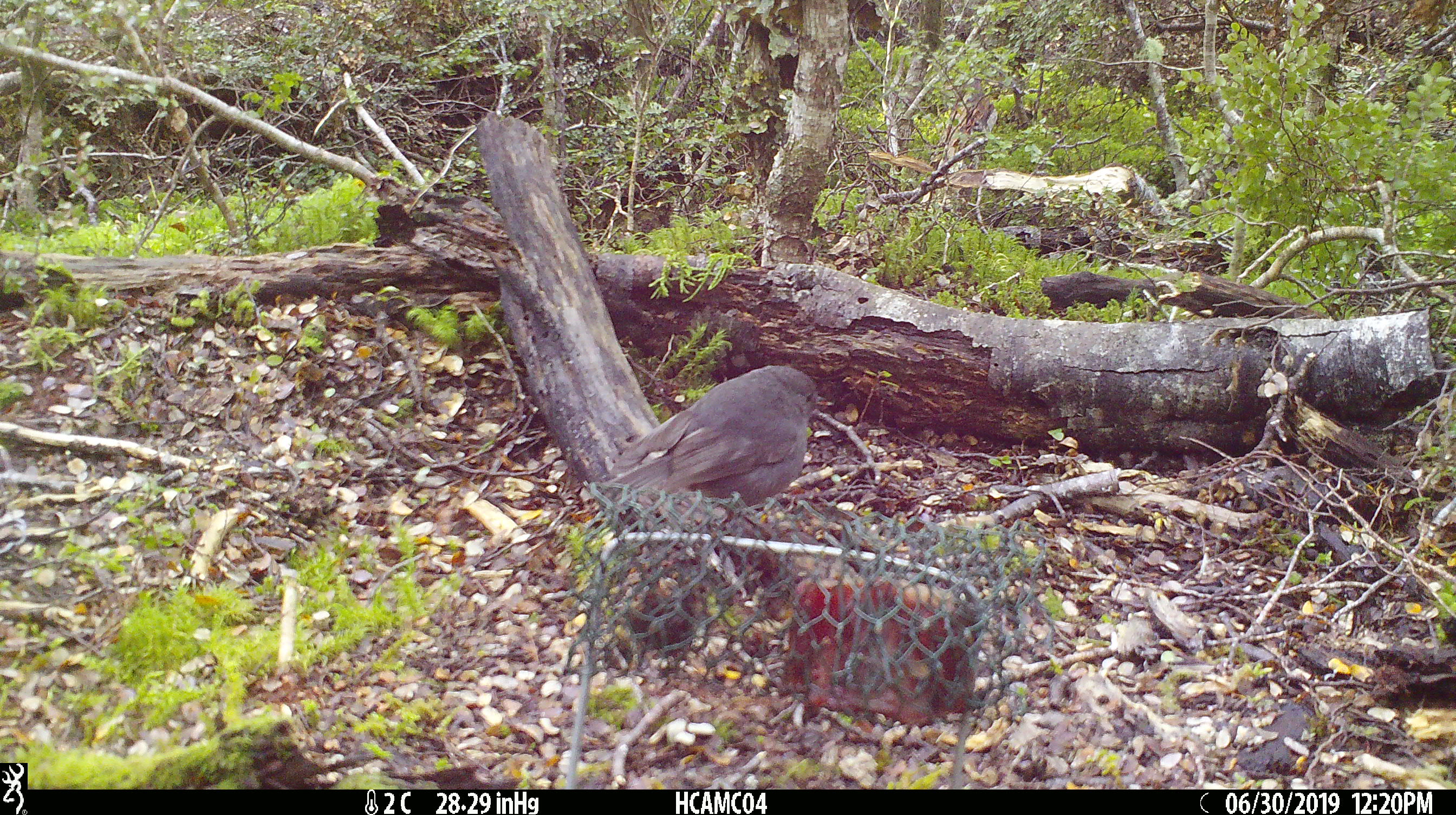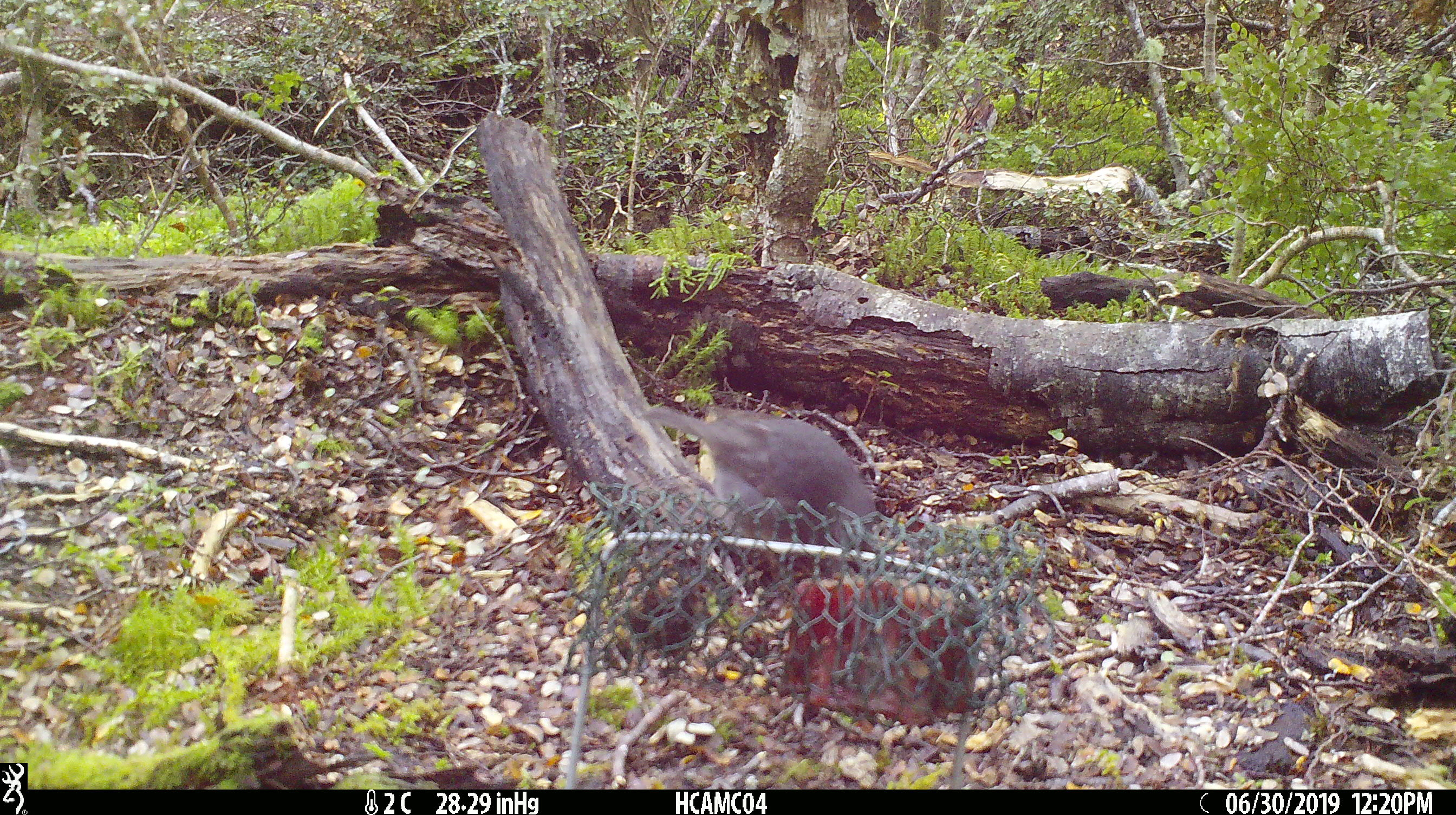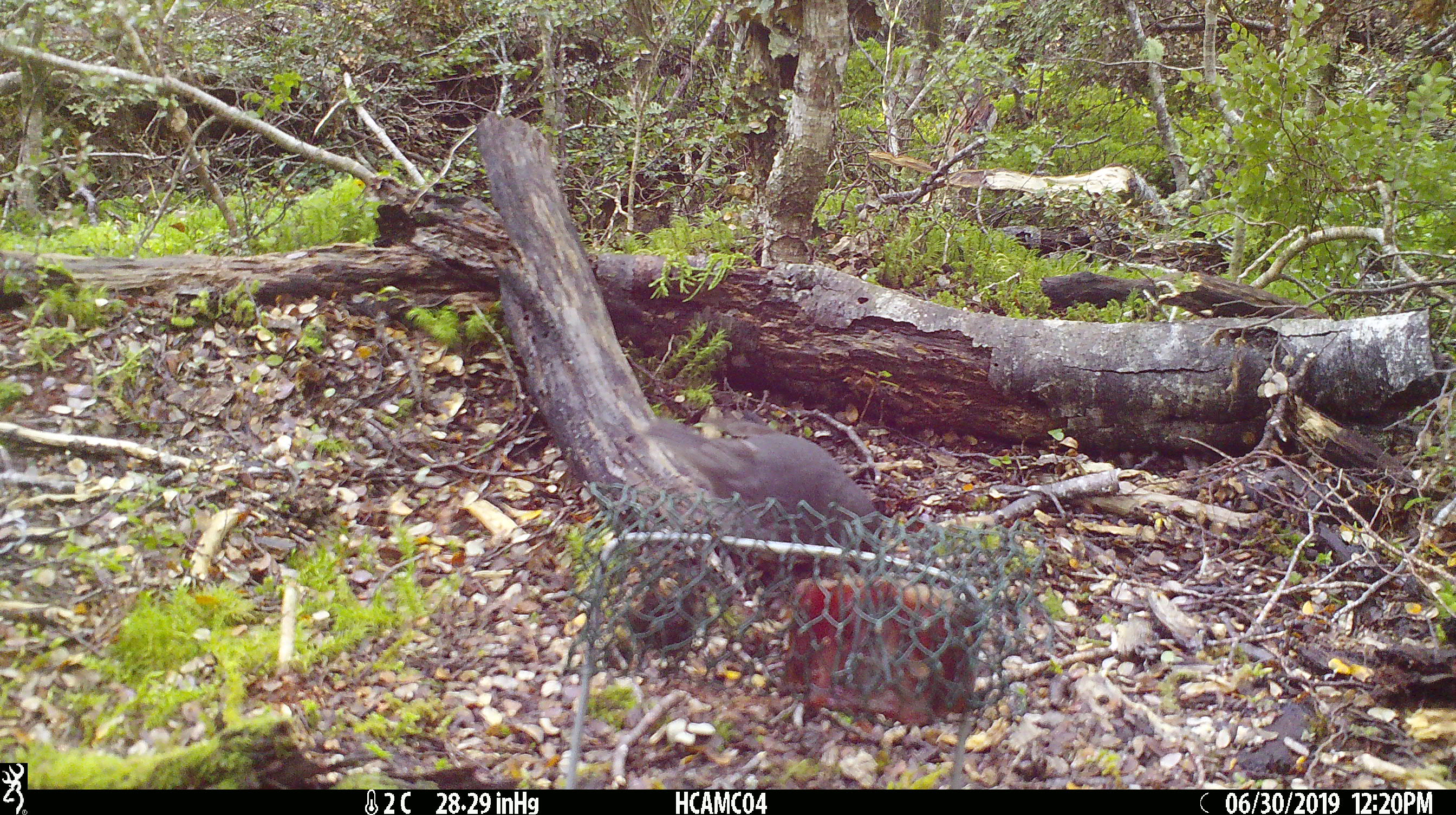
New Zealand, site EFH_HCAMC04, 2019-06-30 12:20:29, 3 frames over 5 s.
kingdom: Animalia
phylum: Chordata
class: Aves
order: Passeriformes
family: Petroicidae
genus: Petroica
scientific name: Petroica australis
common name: new zealand robin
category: robin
Robin (new zealand robin) (Petroica australis).